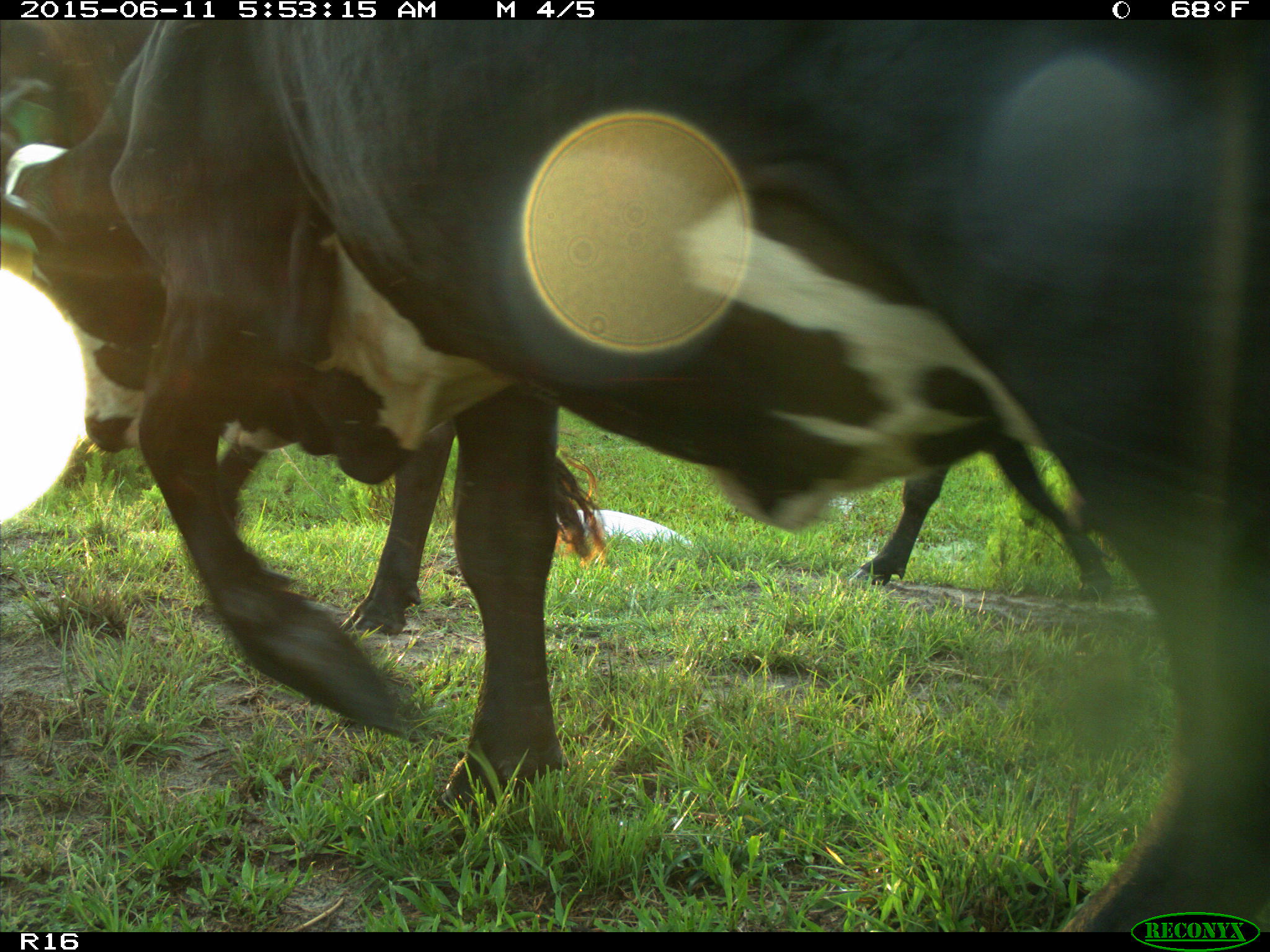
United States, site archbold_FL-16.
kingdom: Animalia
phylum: Chordata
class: Mammalia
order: Artiodactyla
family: Bovidae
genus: Bos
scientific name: Bos taurus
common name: domestic cow